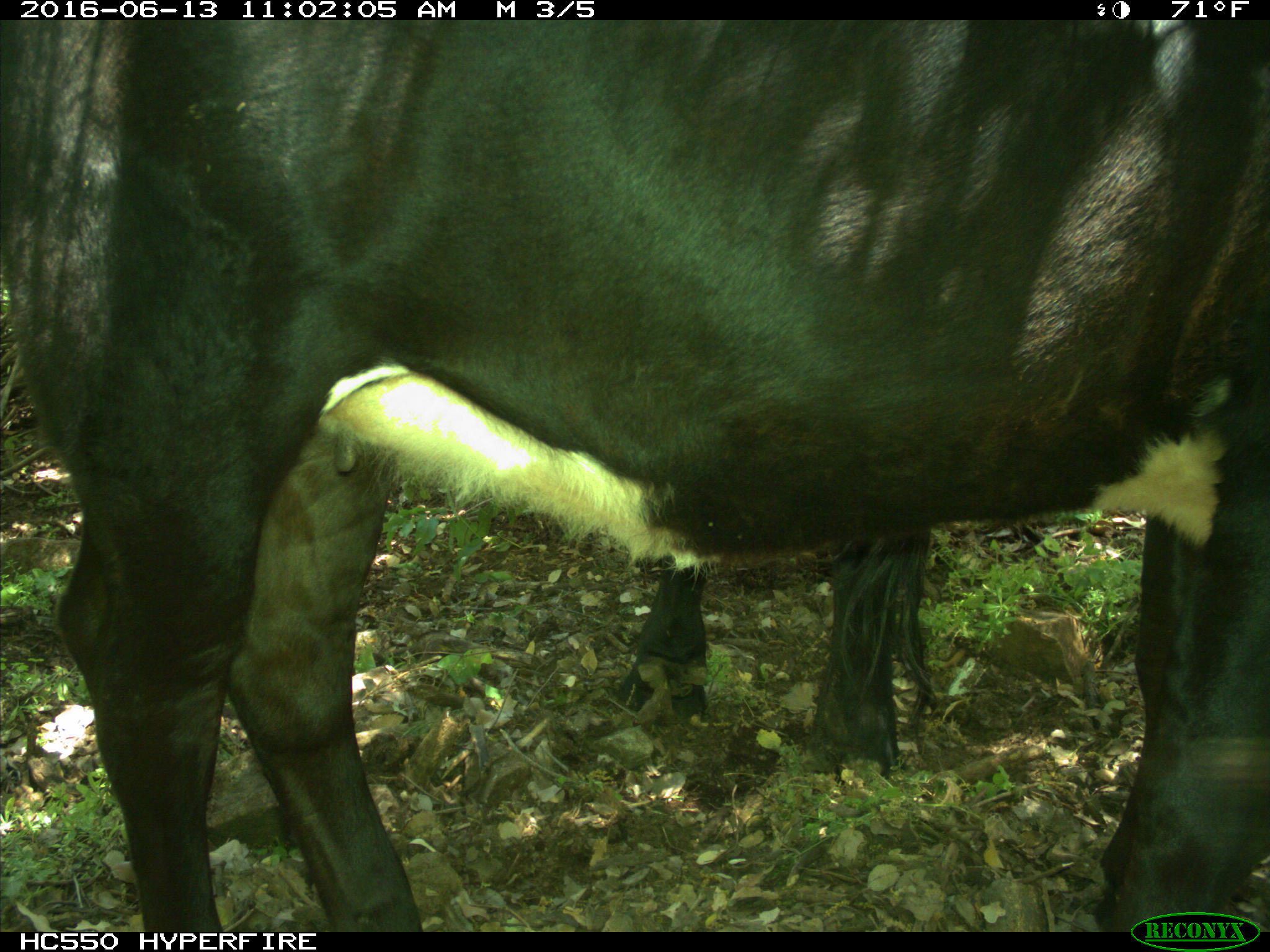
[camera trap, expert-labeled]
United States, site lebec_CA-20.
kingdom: Animalia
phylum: Chordata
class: Mammalia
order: Artiodactyla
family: Bovidae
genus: Bos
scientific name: Bos taurus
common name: domestic cow